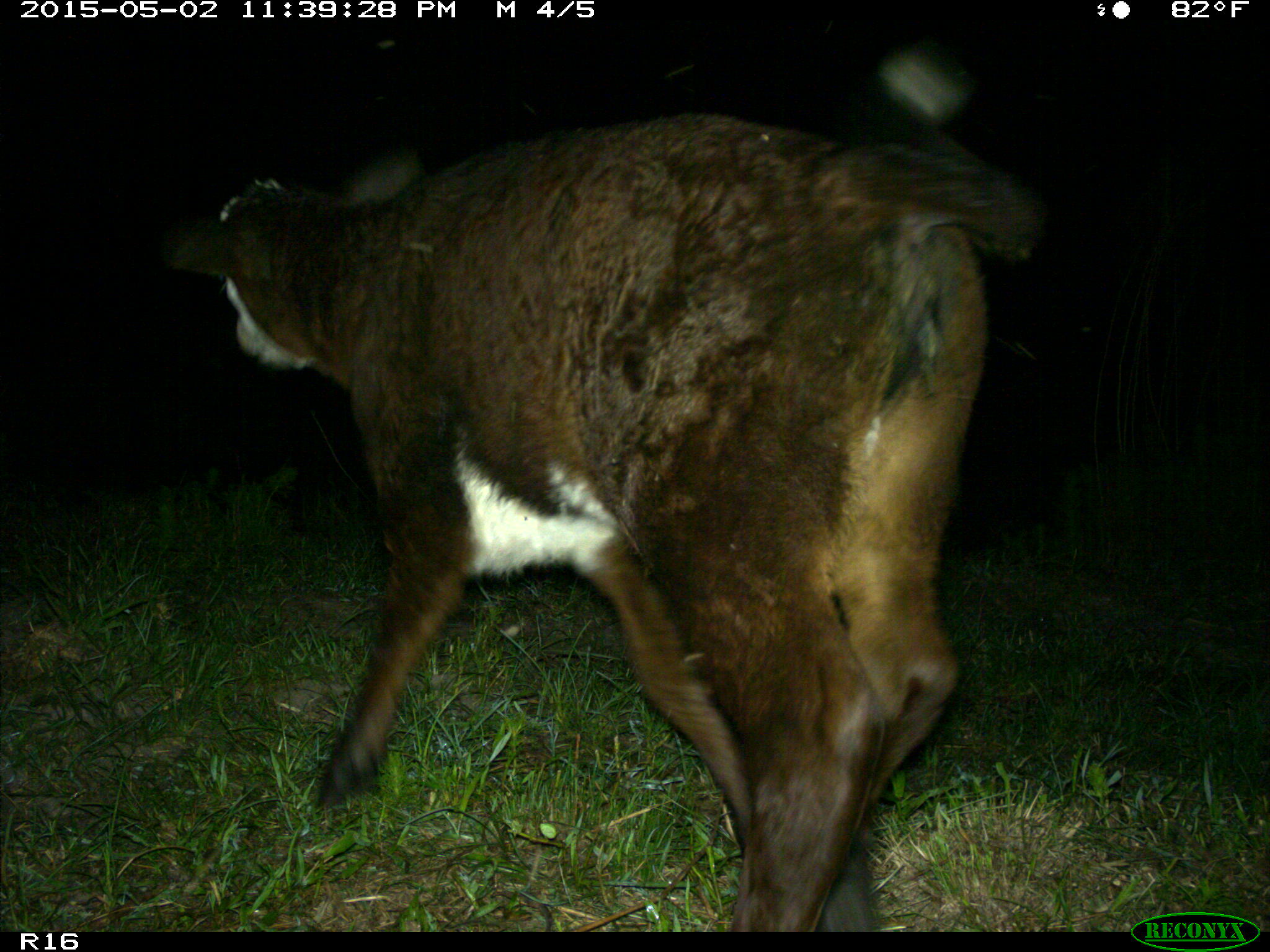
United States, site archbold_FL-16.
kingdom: Animalia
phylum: Chordata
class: Mammalia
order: Artiodactyla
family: Bovidae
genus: Bos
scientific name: Bos taurus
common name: domestic cow